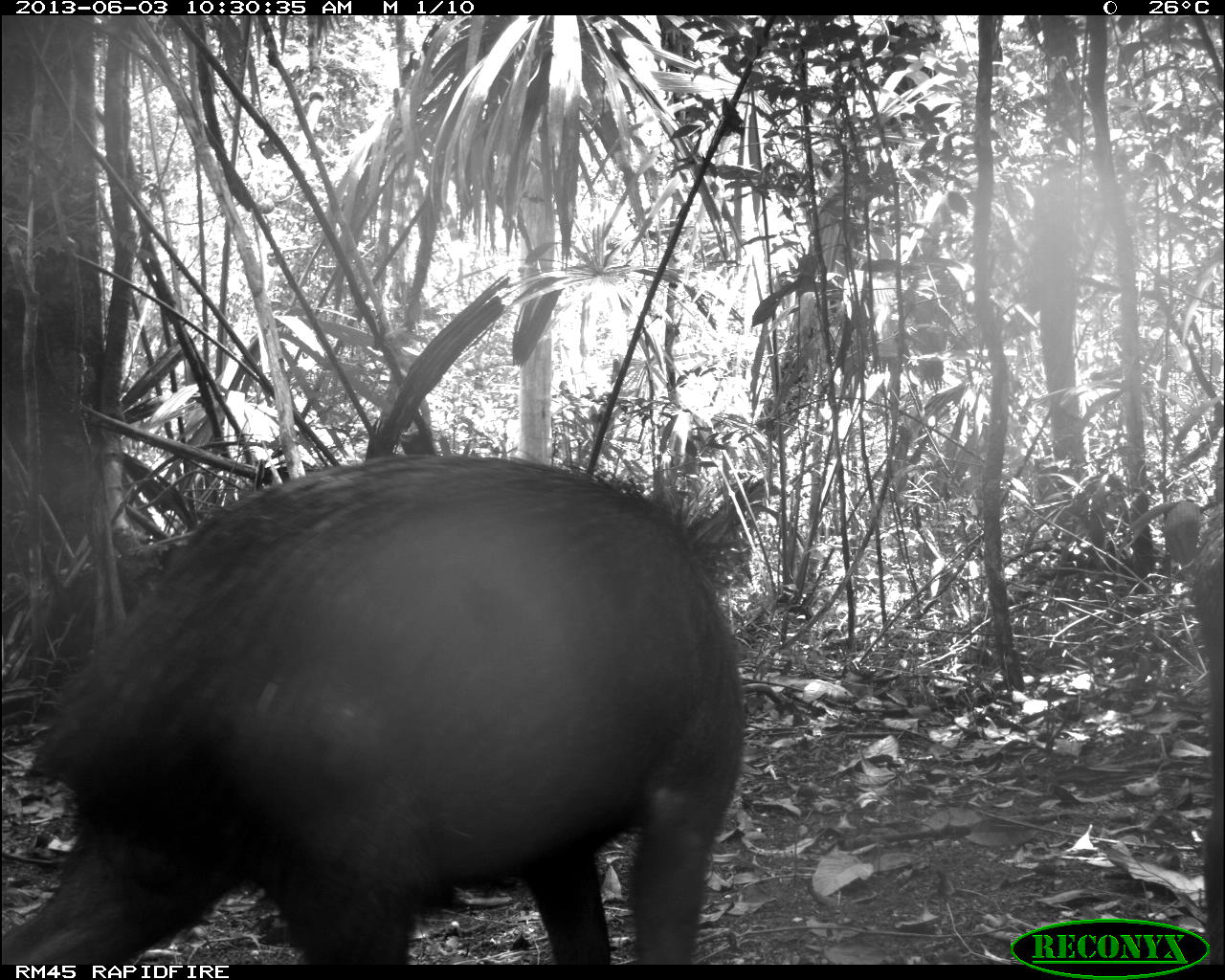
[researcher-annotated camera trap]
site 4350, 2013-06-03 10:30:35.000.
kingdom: Animalia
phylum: Chordata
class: Mammalia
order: Artiodactyla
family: Tayassuidae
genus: Tayassu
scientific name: Tayassu pecari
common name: white-lipped peccary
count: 6